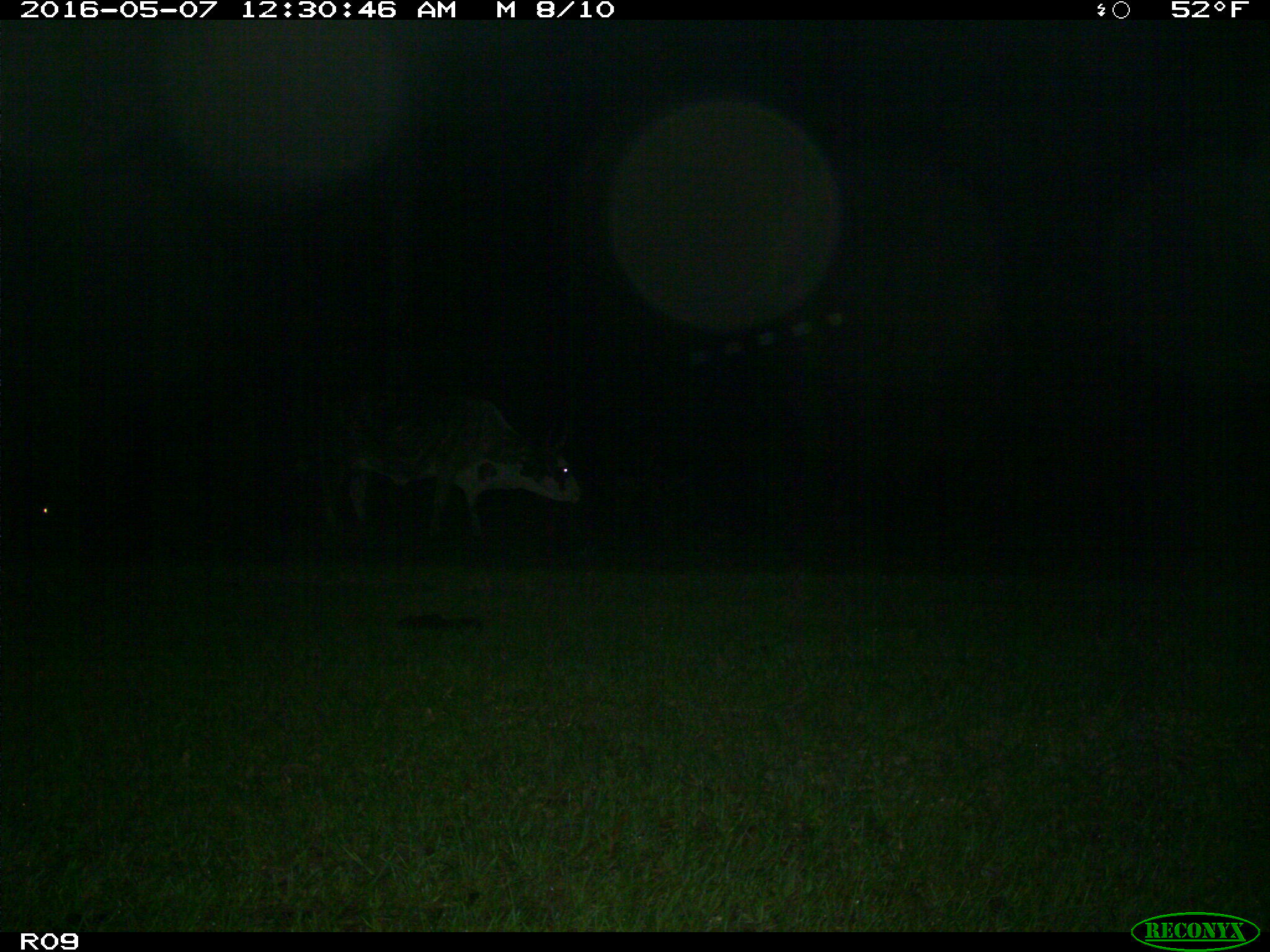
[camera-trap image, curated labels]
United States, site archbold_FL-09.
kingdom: Animalia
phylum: Chordata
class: Mammalia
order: Artiodactyla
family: Bovidae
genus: Bos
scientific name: Bos taurus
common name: domestic cow